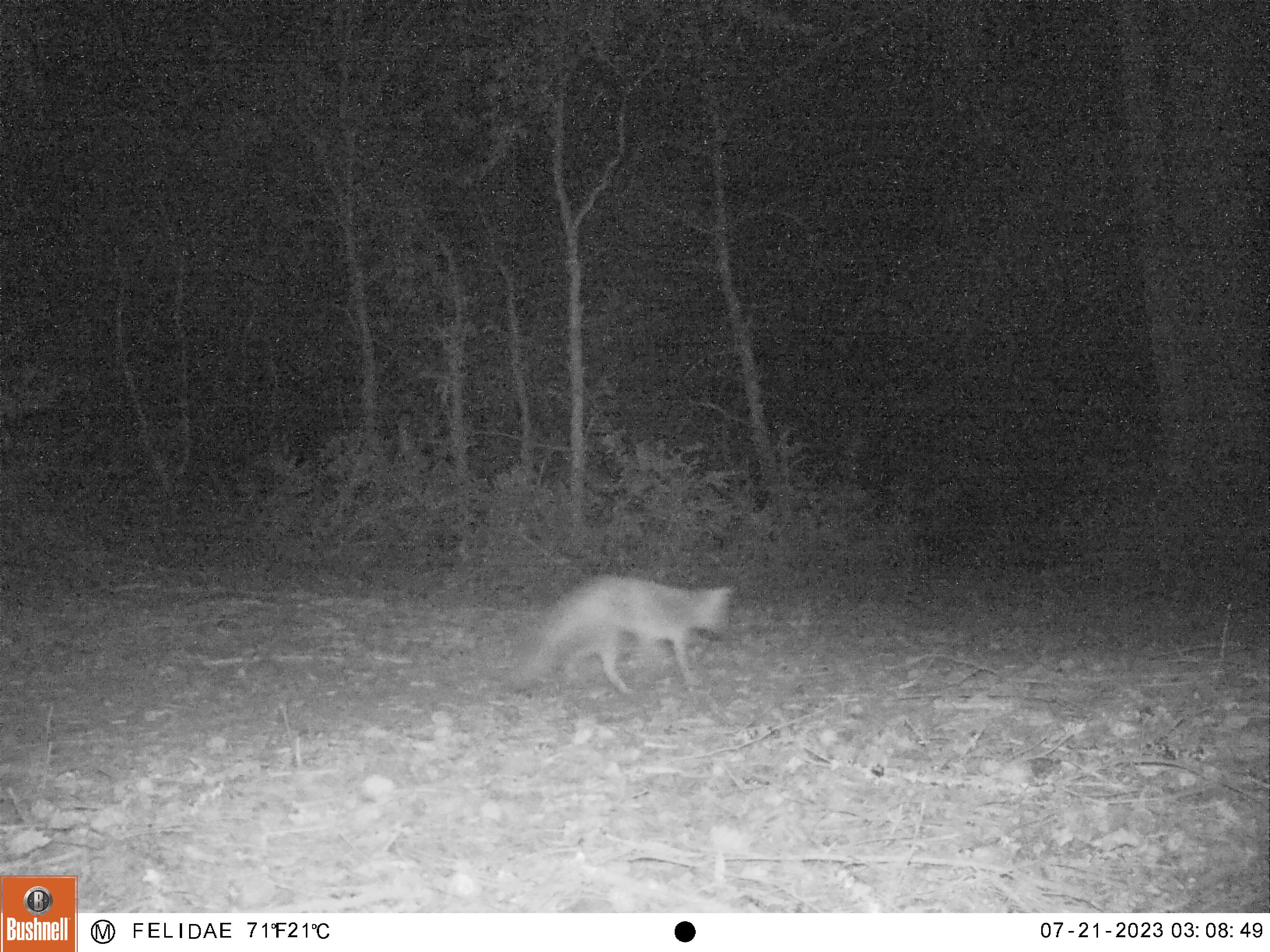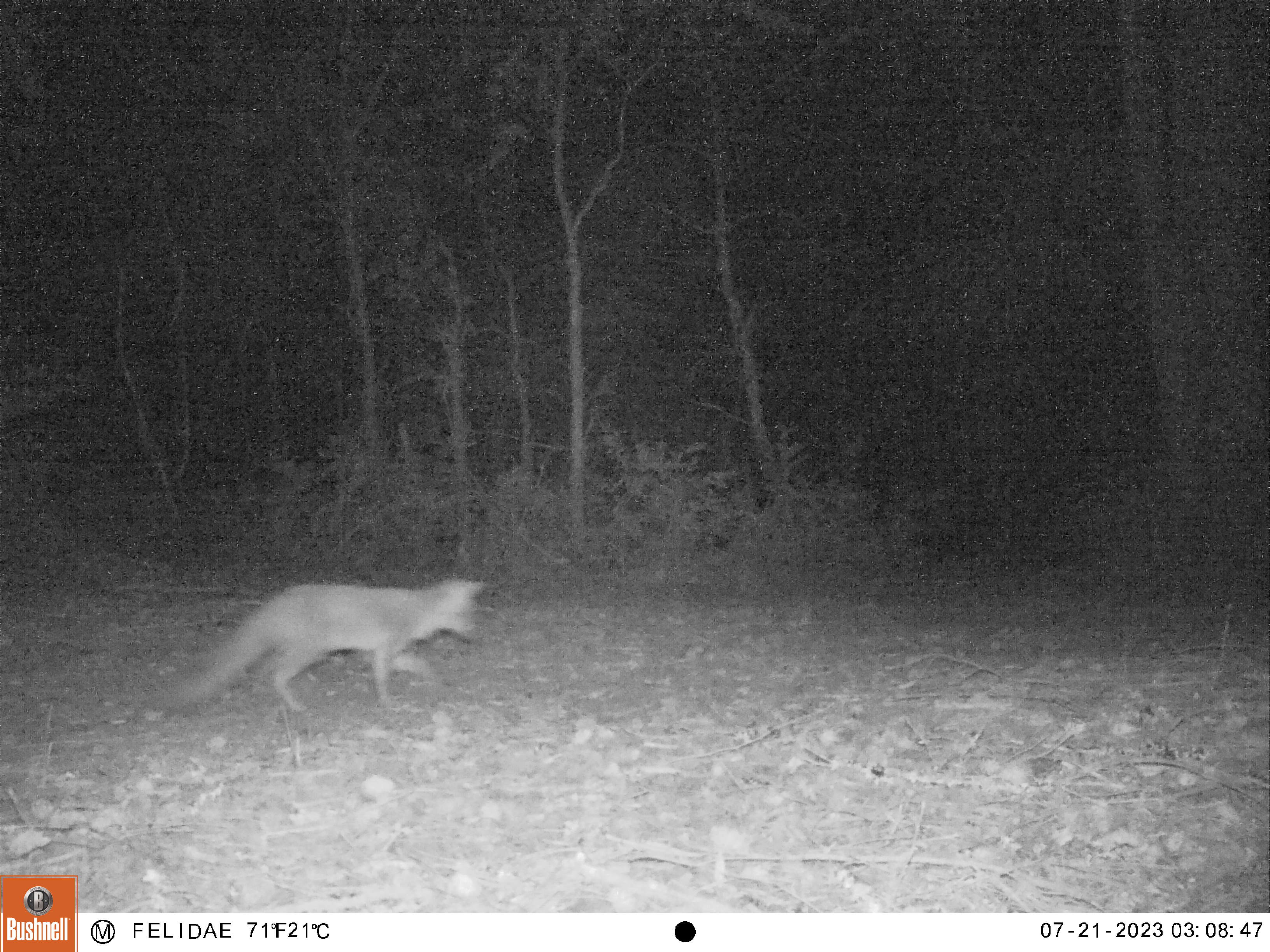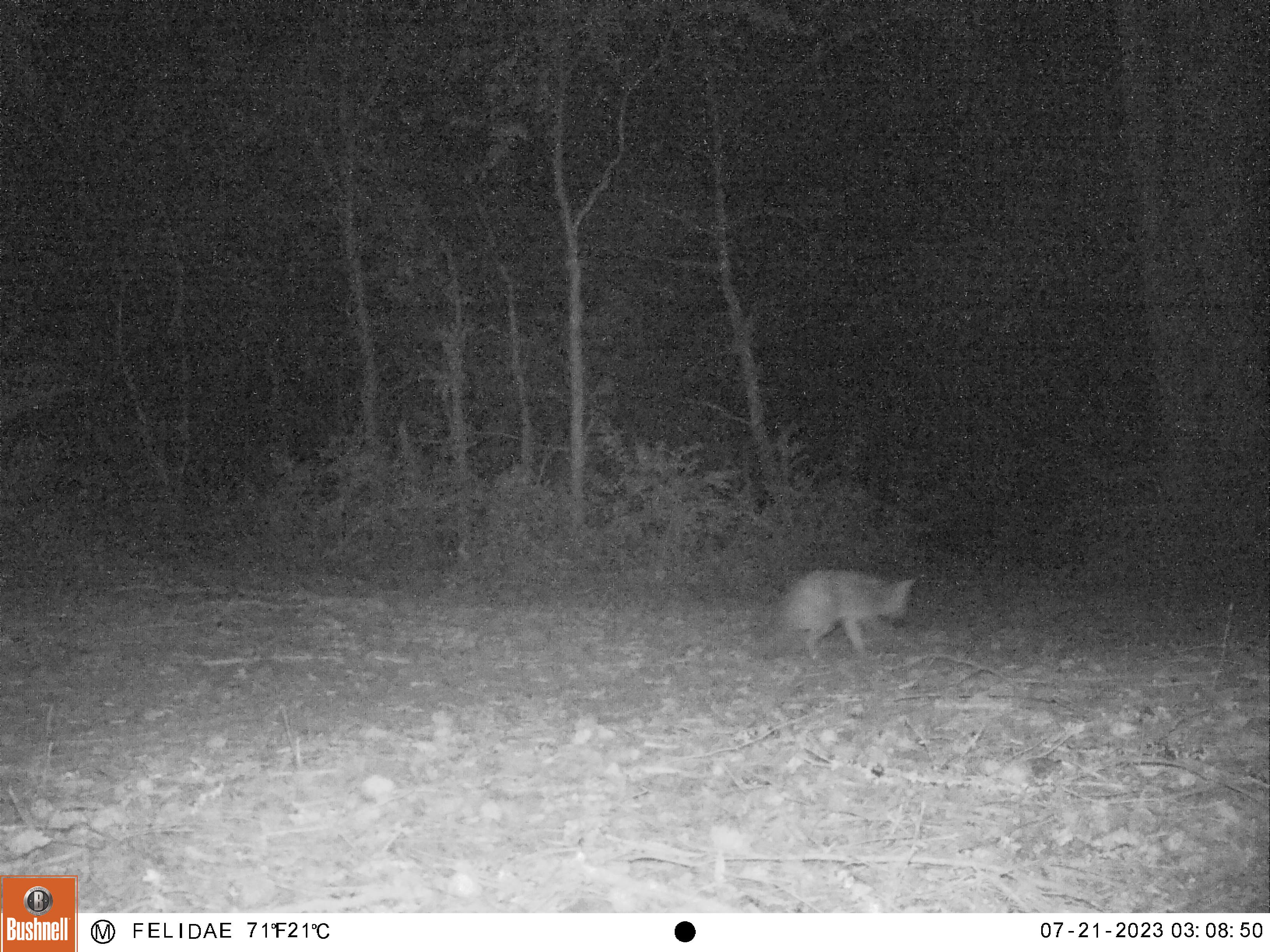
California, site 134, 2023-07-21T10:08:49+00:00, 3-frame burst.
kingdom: Animalia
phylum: Chordata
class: Mammalia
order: Carnivora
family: Canidae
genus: Urocyon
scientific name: Urocyon cinereoargenteus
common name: gray fox